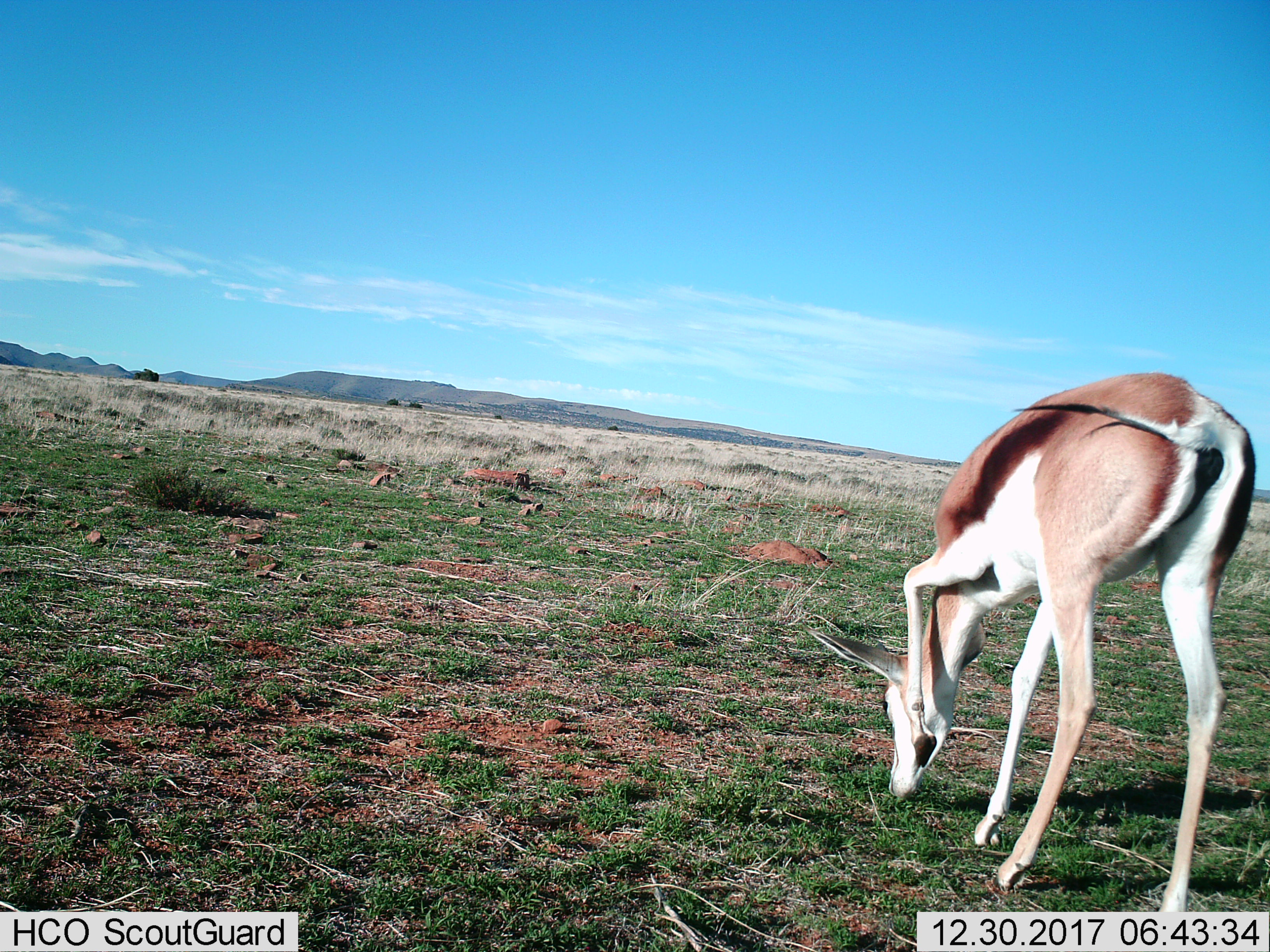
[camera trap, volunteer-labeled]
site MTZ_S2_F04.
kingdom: Animalia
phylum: Chordata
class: Mammalia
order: Artiodactyla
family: Bovidae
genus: Antidorcas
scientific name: Antidorcas marsupialis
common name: springbok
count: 1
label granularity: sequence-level